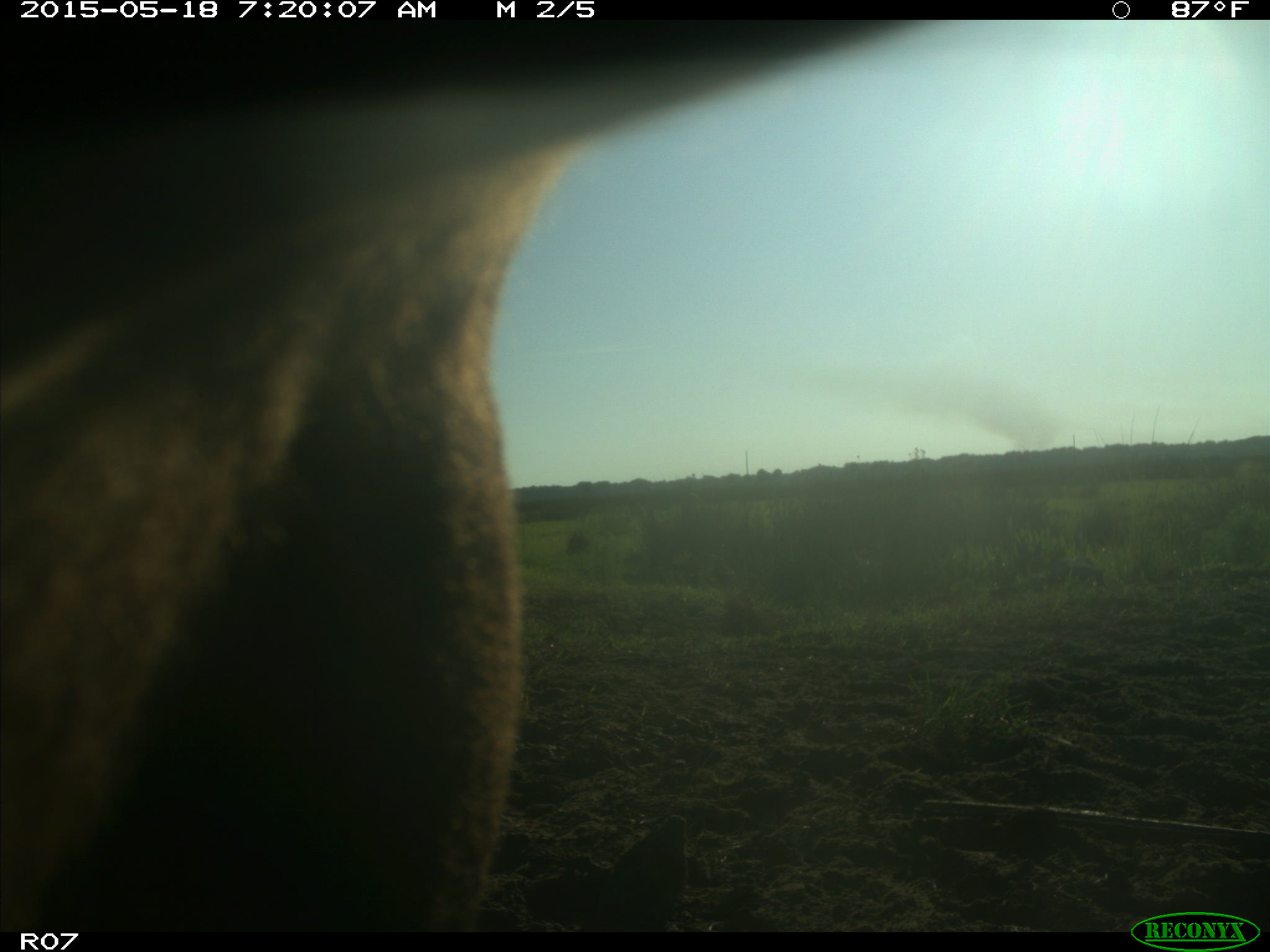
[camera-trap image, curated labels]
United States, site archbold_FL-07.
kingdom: Animalia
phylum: Chordata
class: Mammalia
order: Artiodactyla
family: Bovidae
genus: Bos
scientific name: Bos taurus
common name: domestic cow